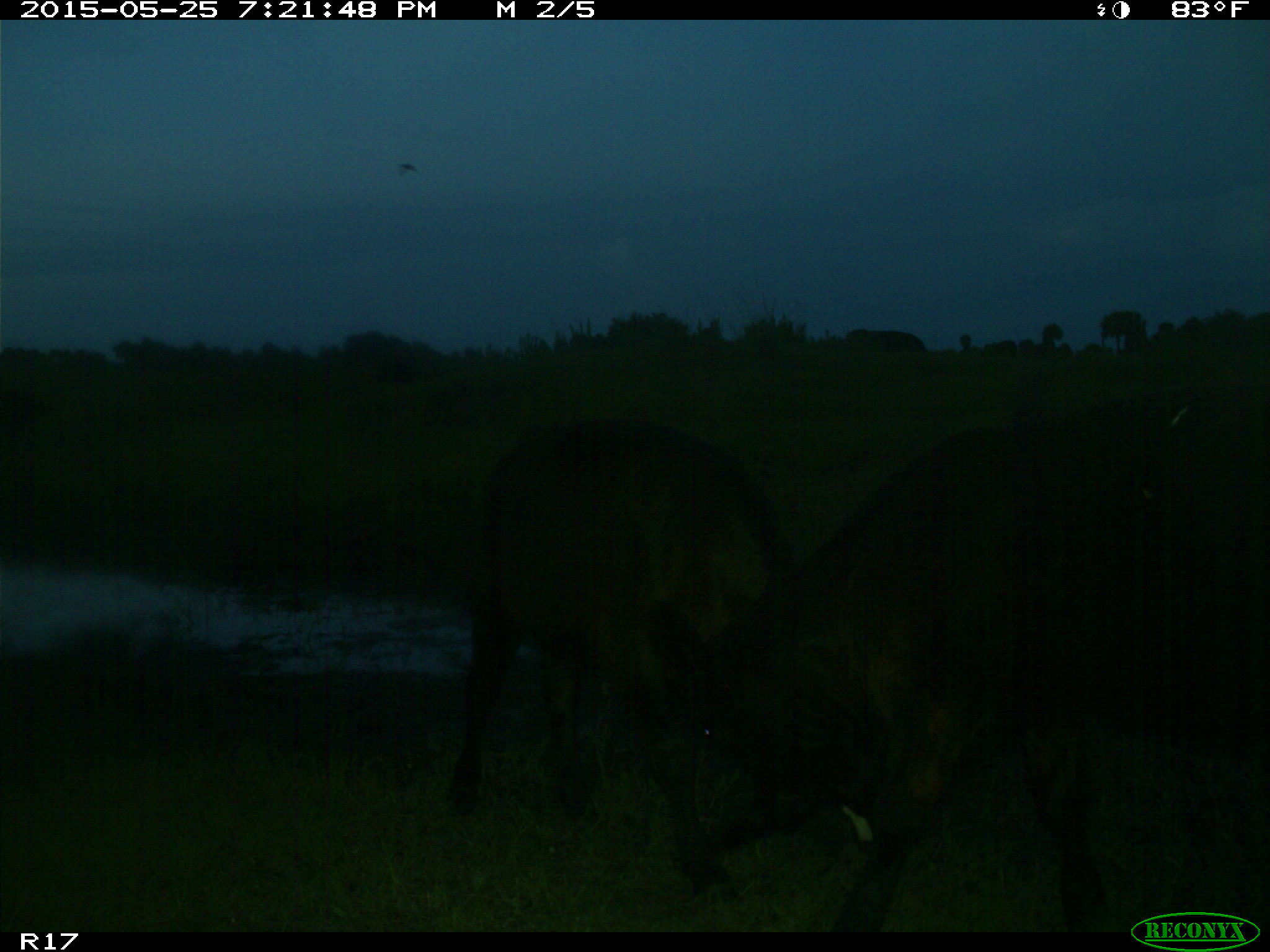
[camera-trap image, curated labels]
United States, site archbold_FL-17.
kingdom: Animalia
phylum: Chordata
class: Mammalia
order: Artiodactyla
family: Bovidae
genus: Bos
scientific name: Bos taurus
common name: domestic cow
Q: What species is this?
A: Bos taurus (domestic cow).